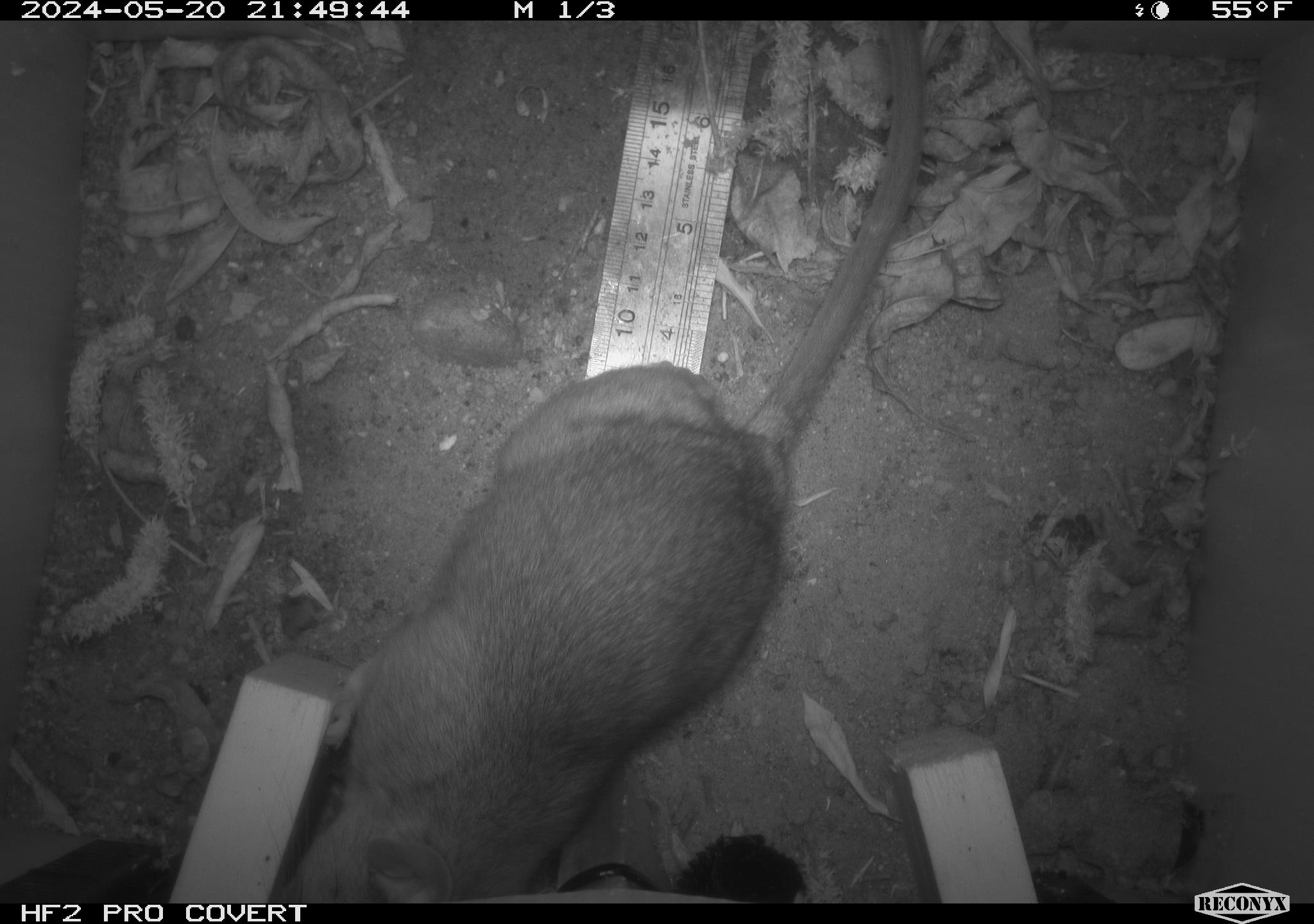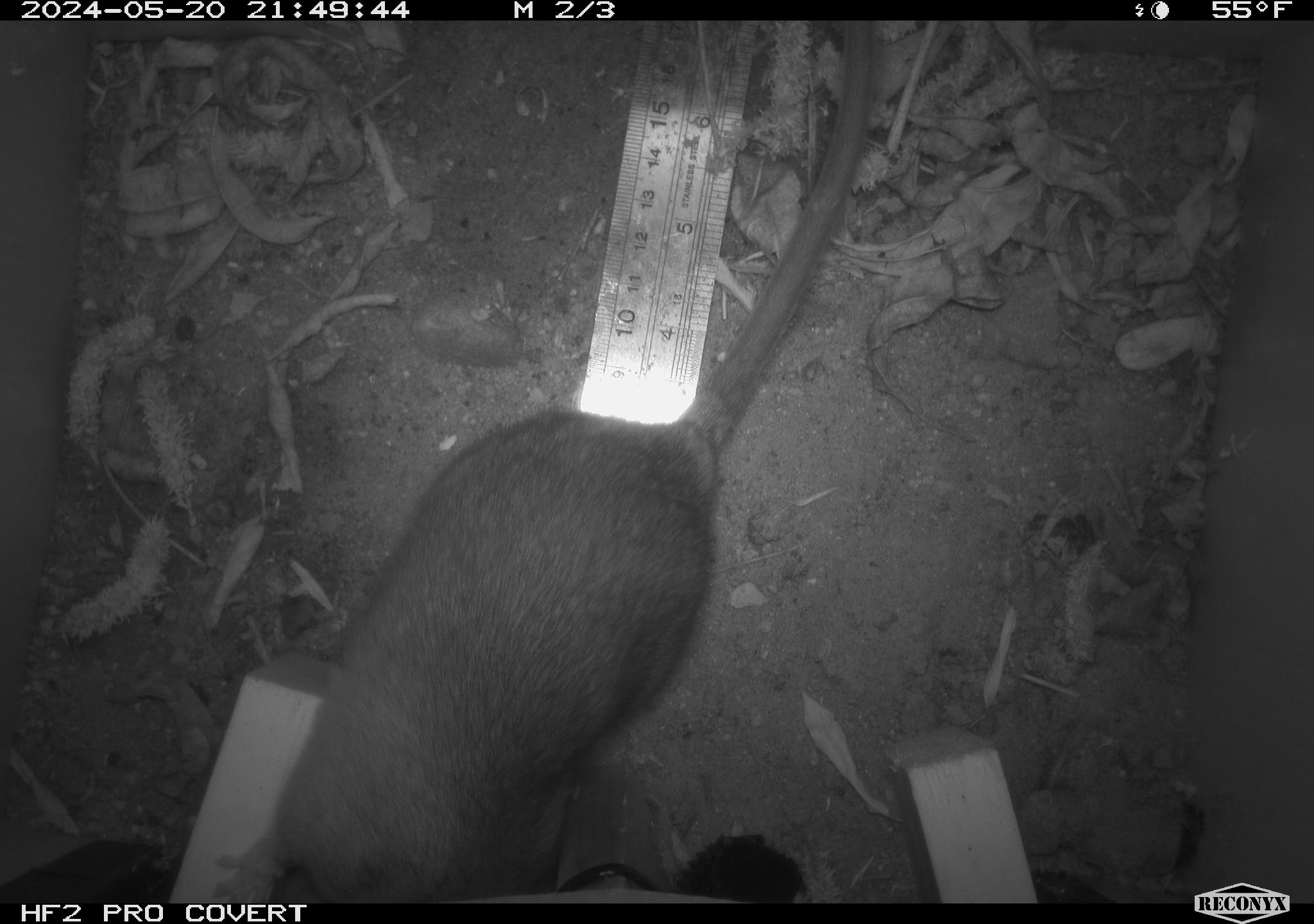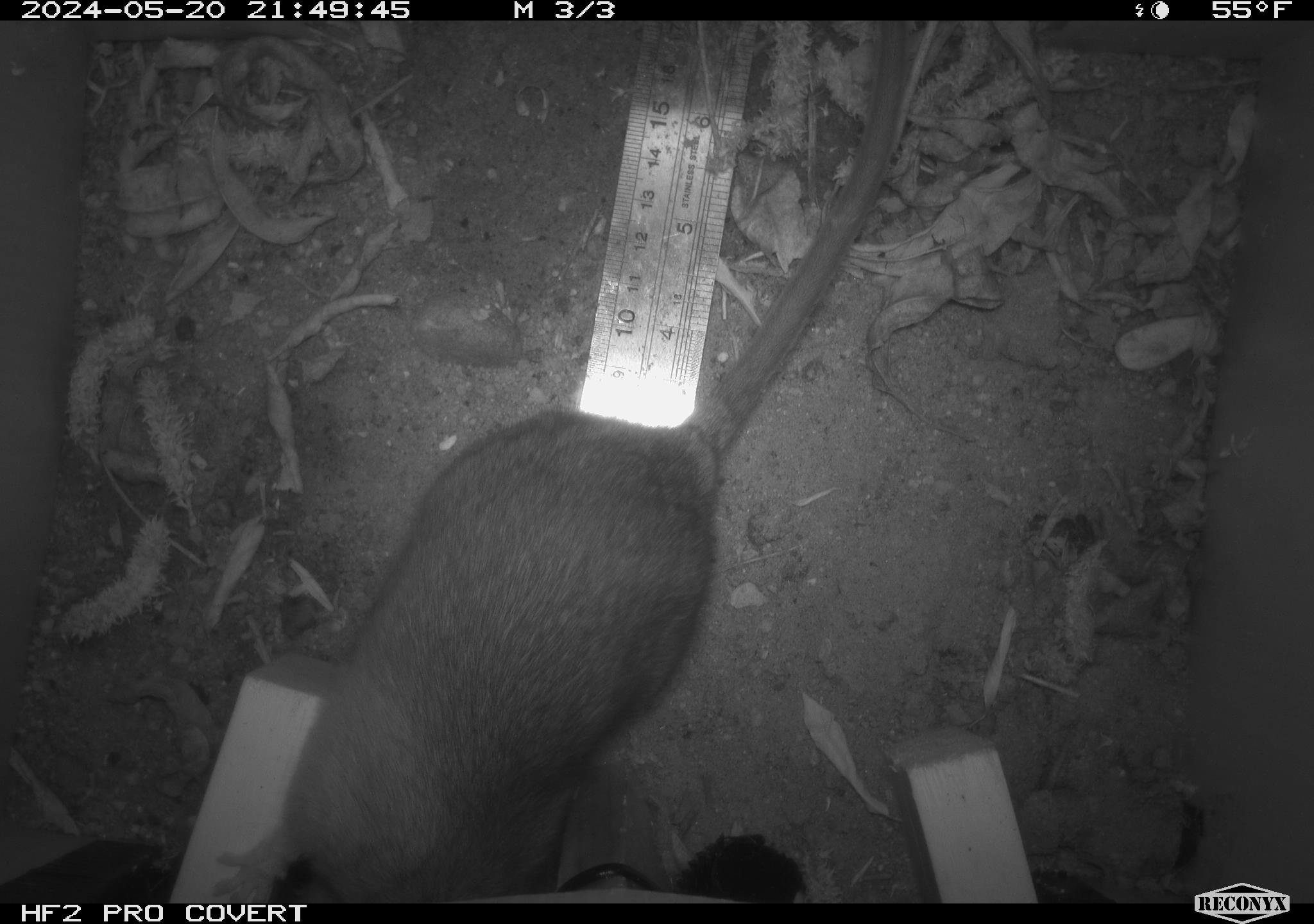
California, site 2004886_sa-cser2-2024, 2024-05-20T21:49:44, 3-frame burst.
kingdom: Animalia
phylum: Chordata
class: Mammalia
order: Rodentia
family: Muridae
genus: Rattus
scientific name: Rattus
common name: rat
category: rattus species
Rattus species (rat) (Rattus).